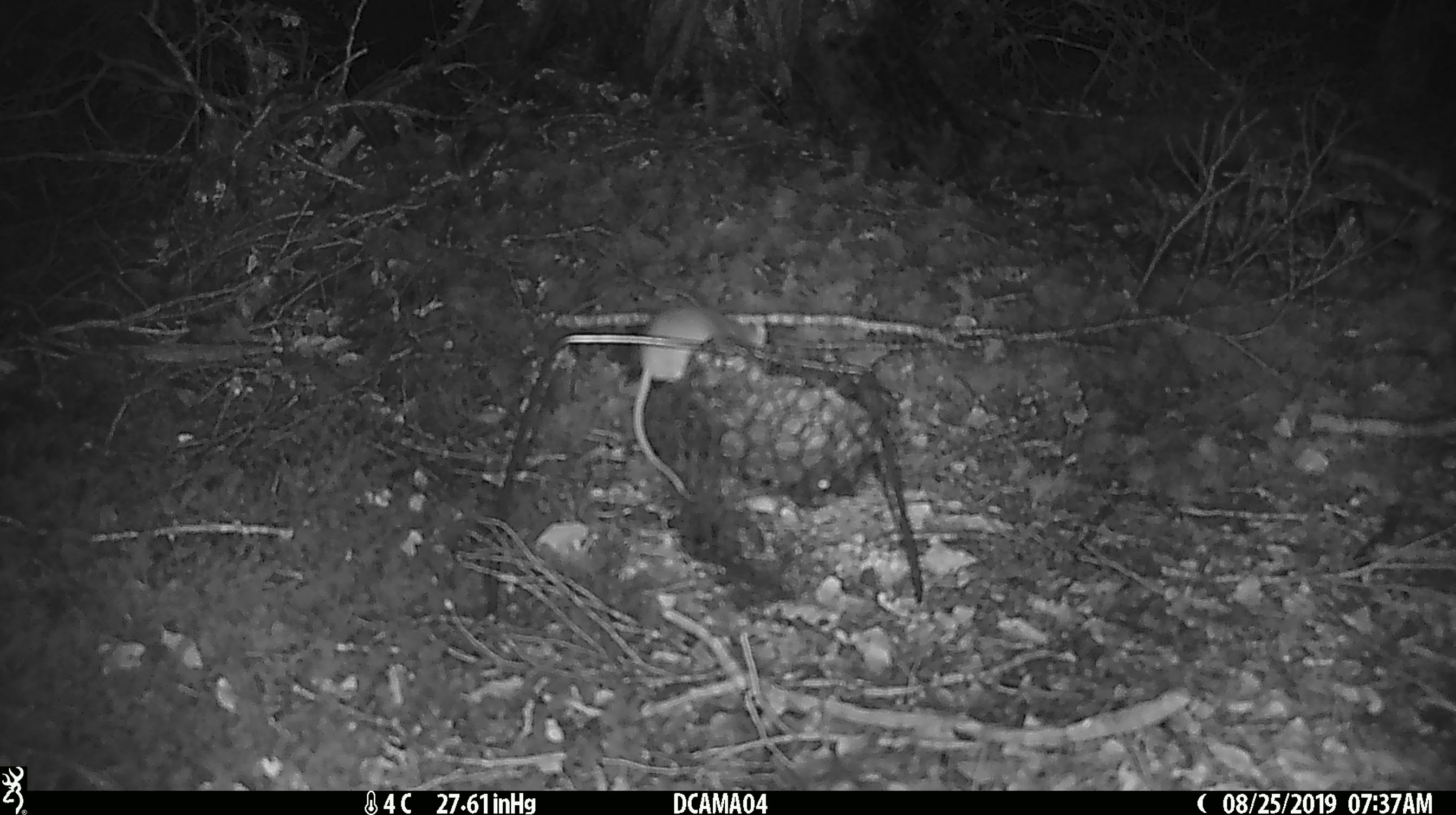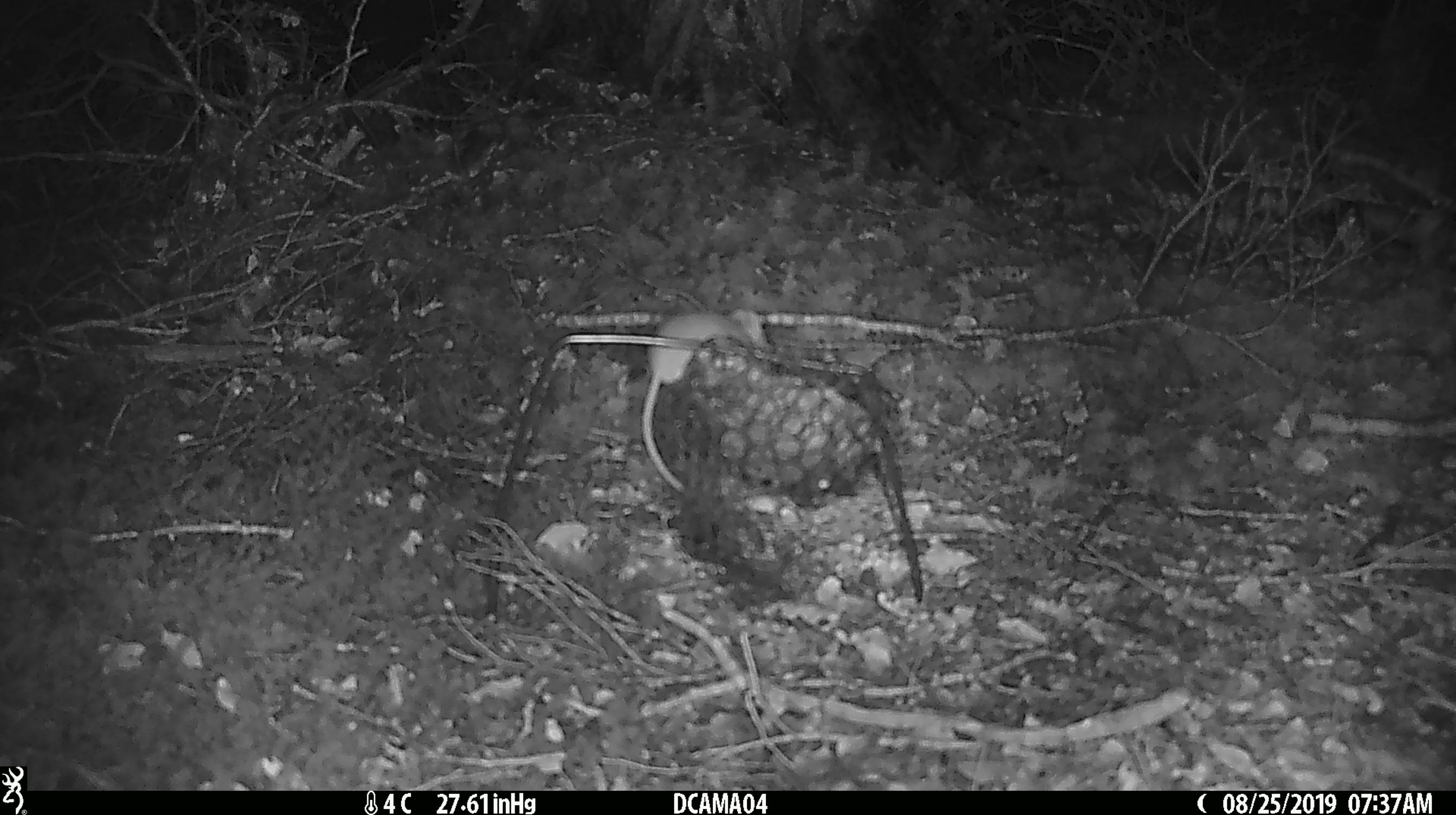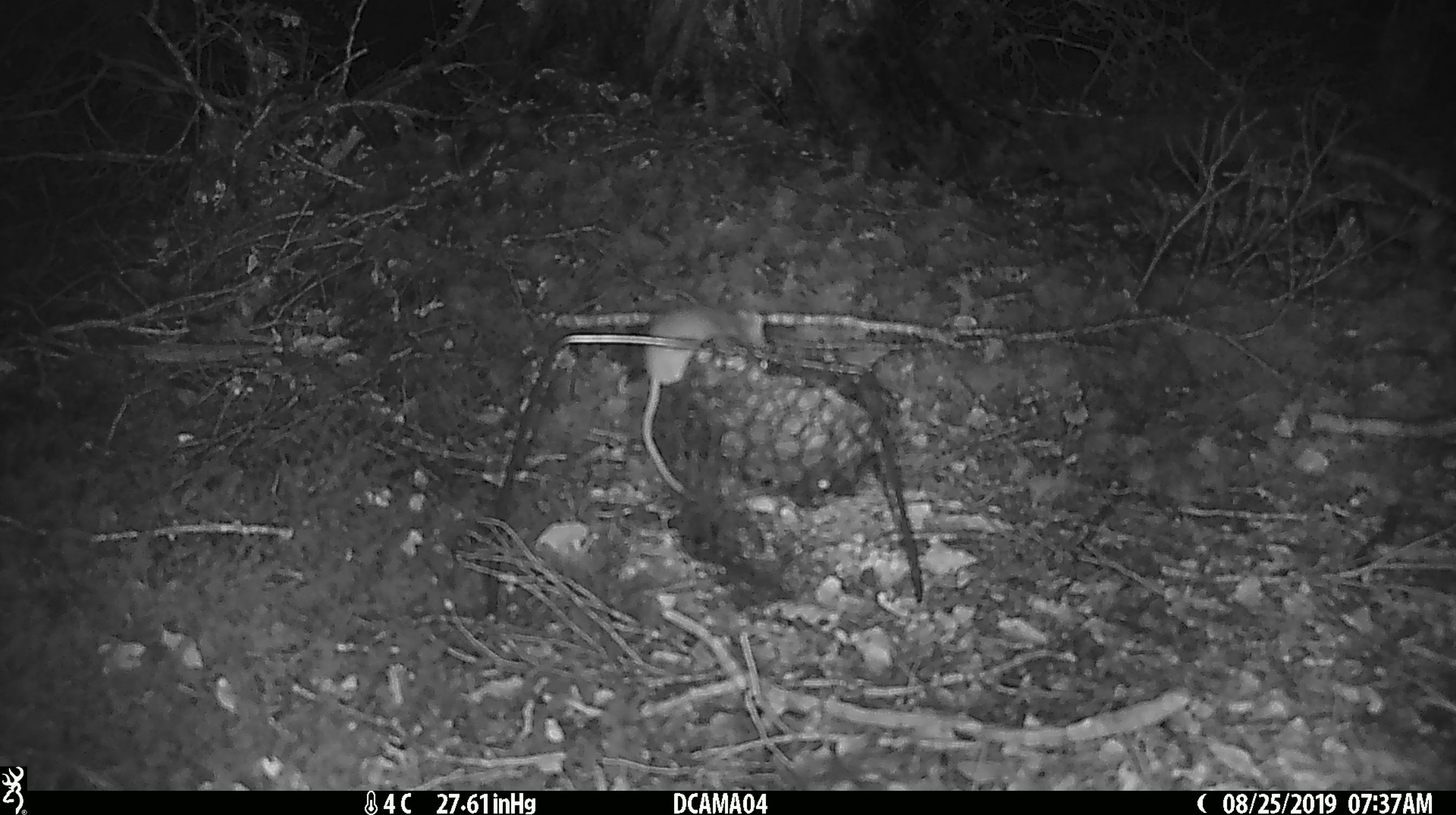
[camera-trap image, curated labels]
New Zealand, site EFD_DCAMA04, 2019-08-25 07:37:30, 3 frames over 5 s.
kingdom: Animalia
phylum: Chordata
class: Mammalia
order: Rodentia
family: Muridae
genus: Mus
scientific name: Mus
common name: mouse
Mouse (Mus).